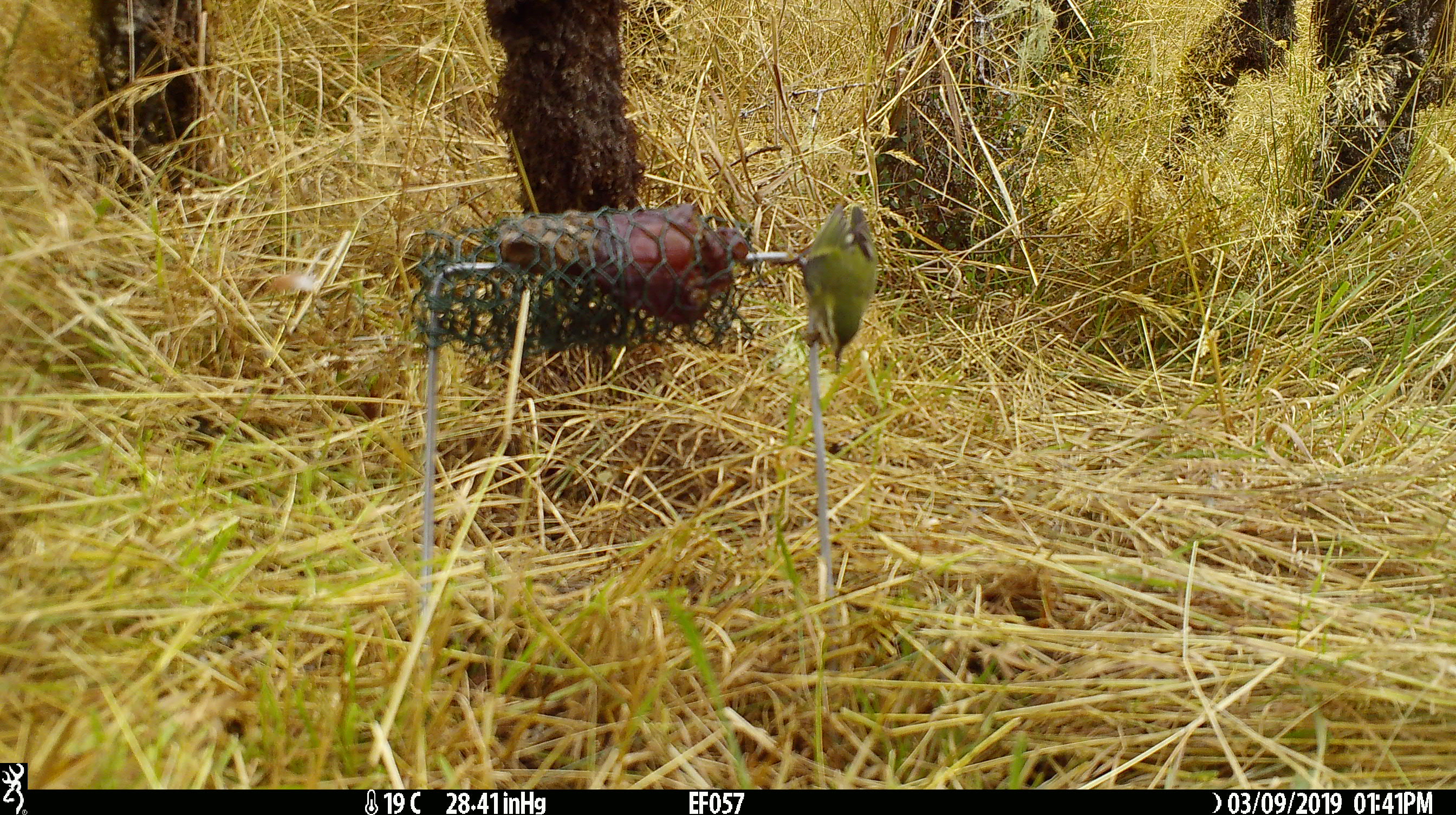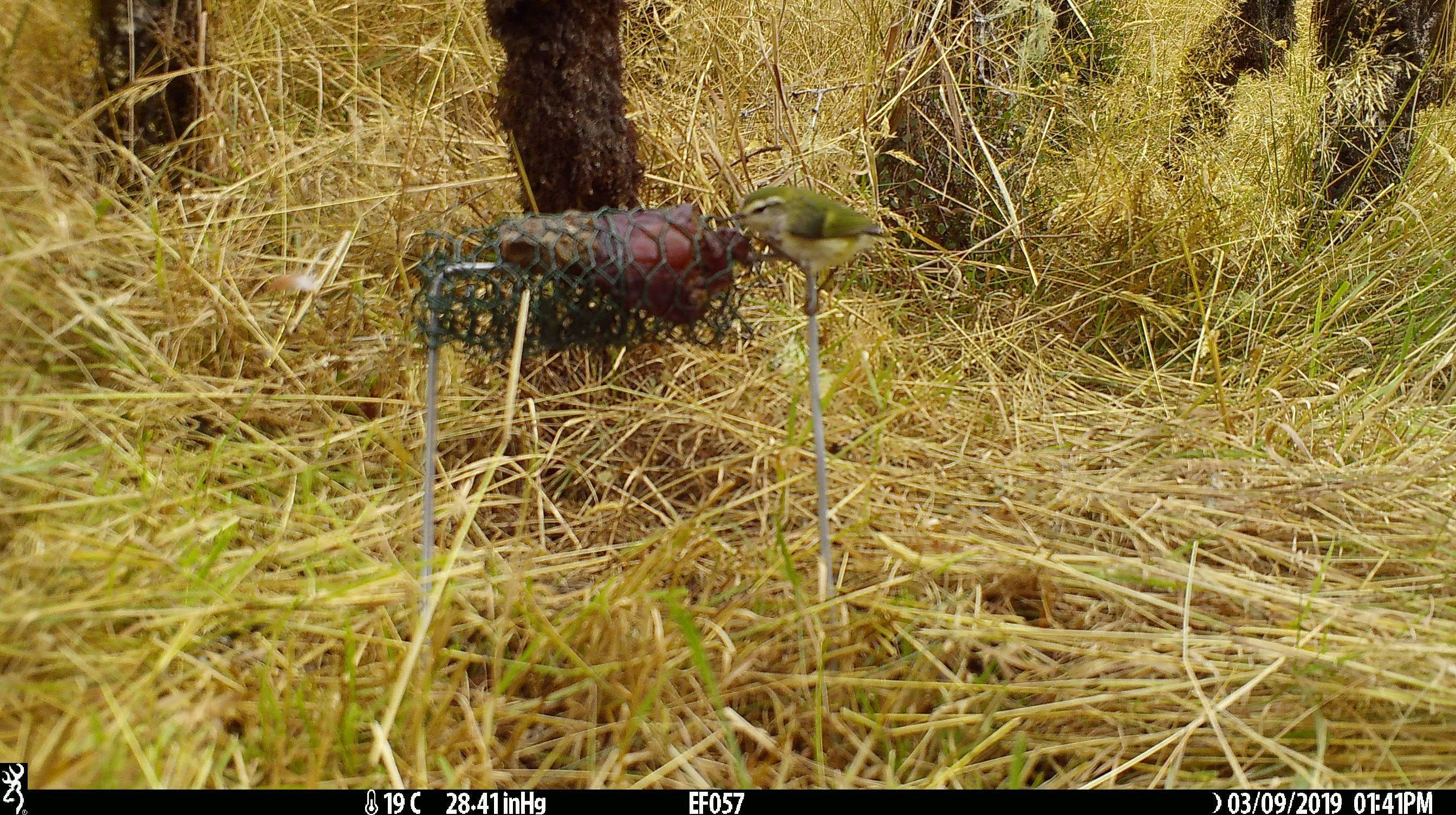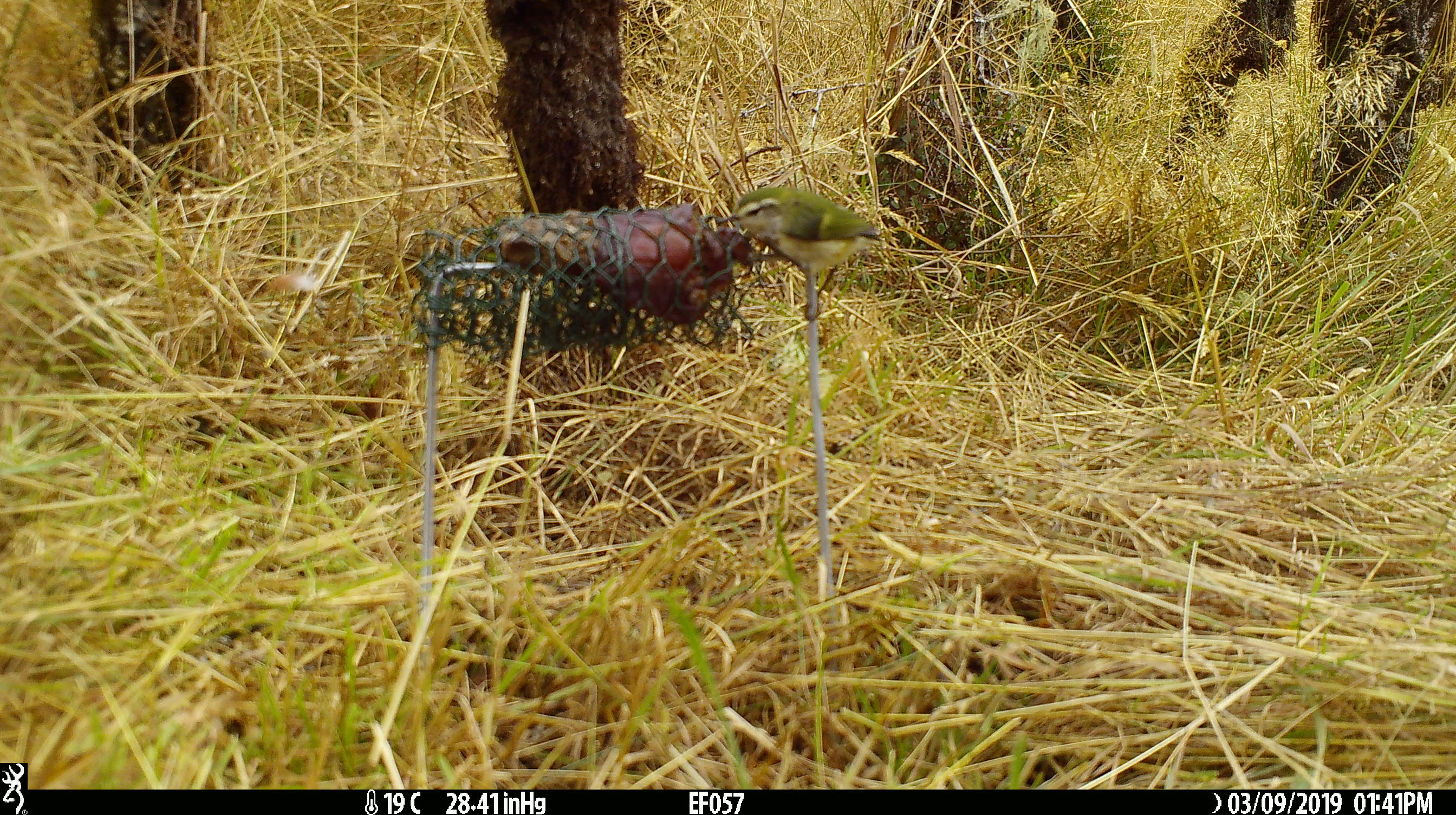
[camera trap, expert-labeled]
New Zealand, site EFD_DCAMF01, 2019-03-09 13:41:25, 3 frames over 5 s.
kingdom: Animalia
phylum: Chordata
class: Aves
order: Passeriformes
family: Acanthisittidae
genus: Acanthisitta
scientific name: Acanthisitta chloris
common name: rifleman